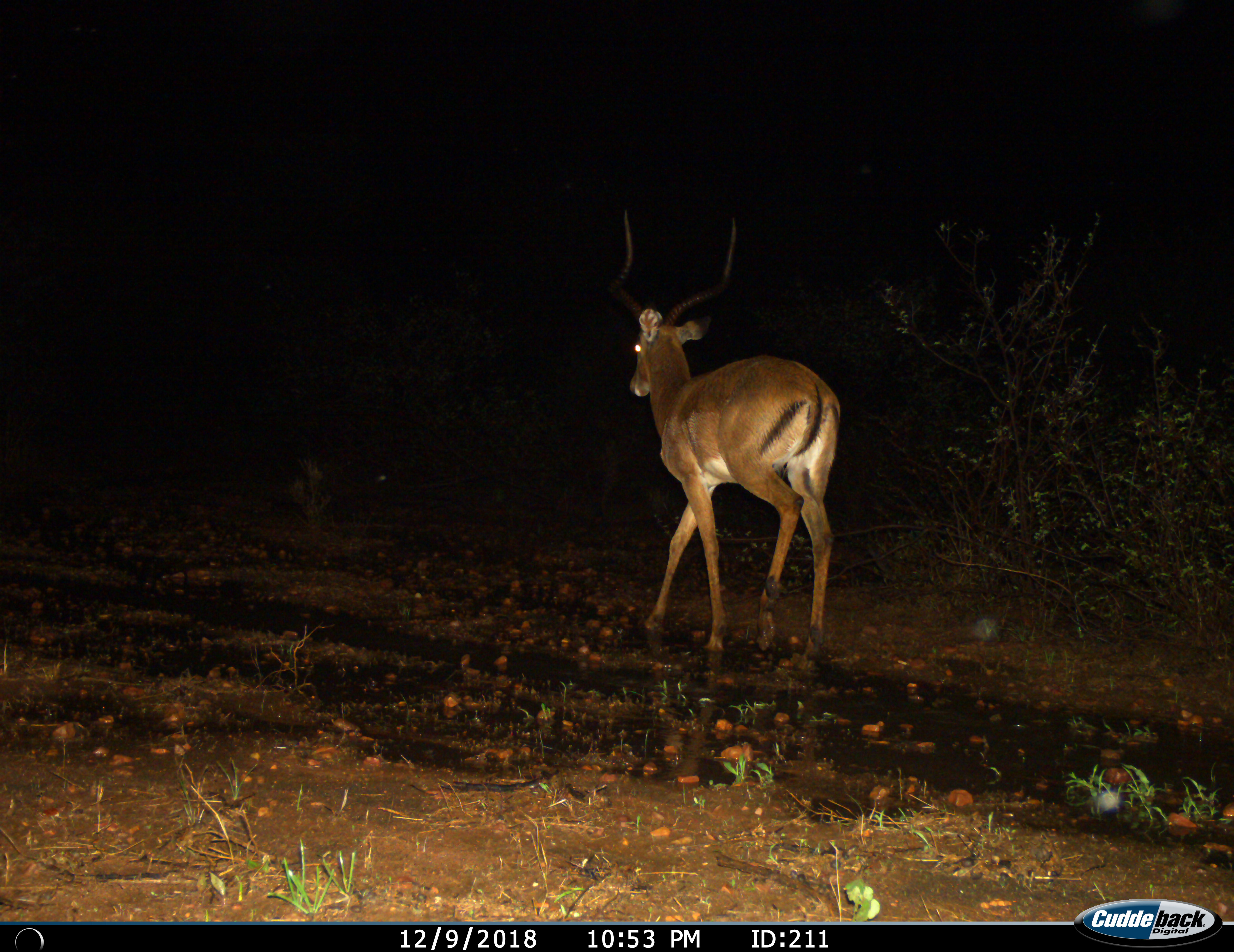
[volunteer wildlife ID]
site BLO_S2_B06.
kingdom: Animalia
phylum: Chordata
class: Mammalia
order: Artiodactyla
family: Bovidae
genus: Aepyceros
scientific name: Aepyceros melampus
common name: impala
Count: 1.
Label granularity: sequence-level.